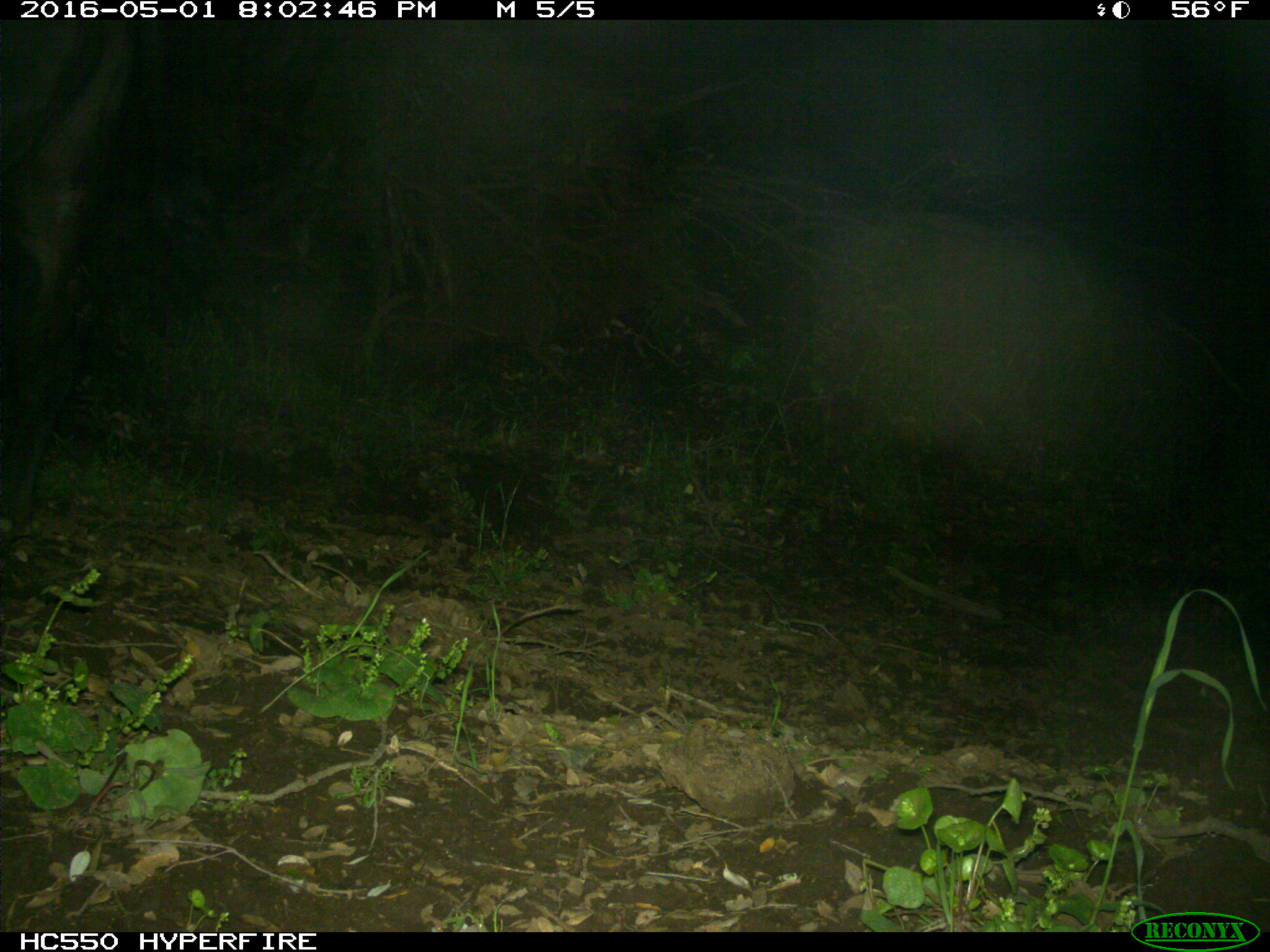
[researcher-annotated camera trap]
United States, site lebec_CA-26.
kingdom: Animalia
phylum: Chordata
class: Mammalia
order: Artiodactyla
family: Bovidae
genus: Bos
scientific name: Bos taurus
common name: domestic cow